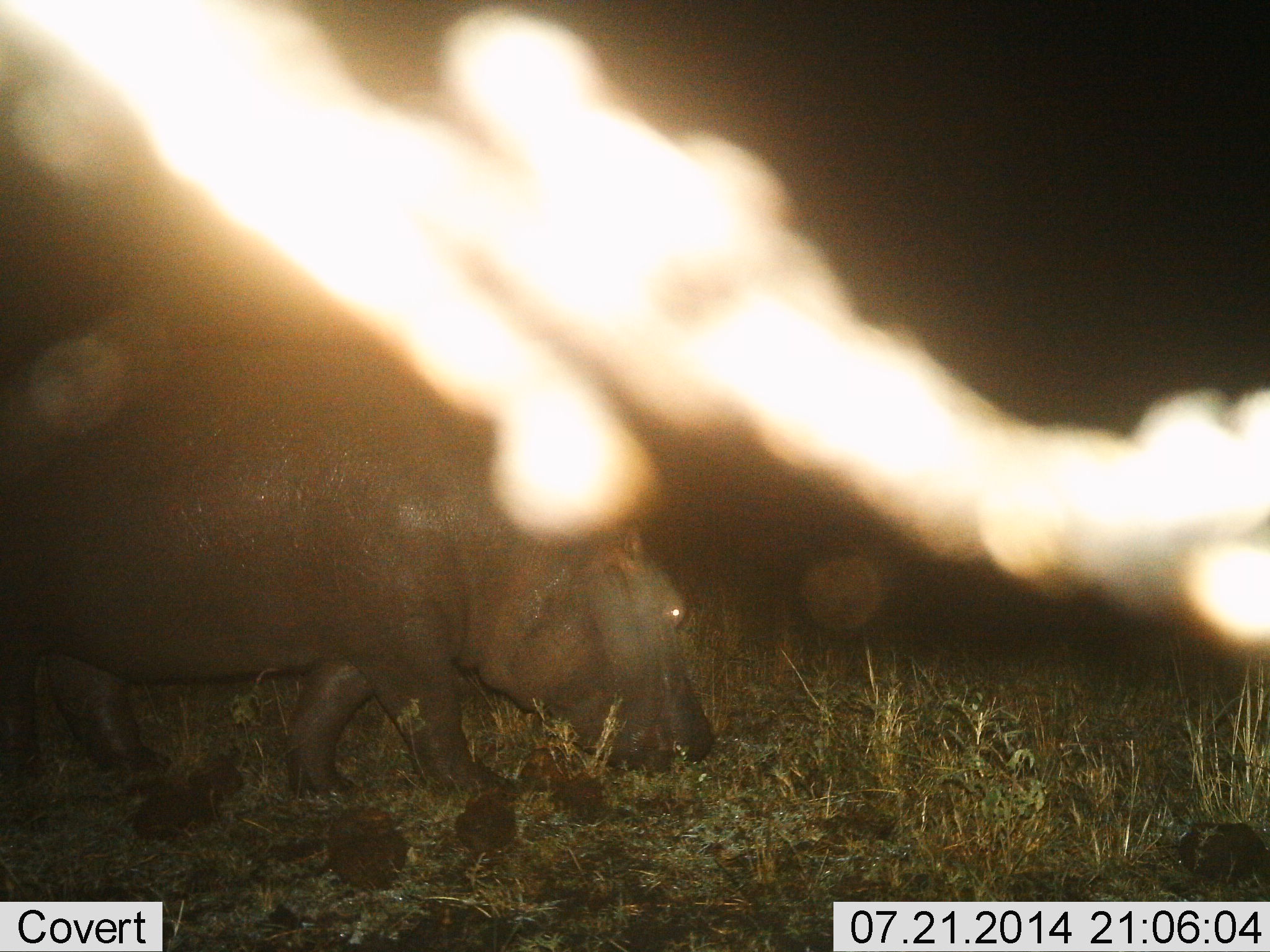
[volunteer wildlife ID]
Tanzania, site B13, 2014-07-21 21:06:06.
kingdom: Animalia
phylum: Chordata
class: Mammalia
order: Artiodactyla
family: Hippopotamidae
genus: Hippopotamus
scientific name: Hippopotamus amphibius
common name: hippopotamus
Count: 1.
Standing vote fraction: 30%.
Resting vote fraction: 0%.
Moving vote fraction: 10%.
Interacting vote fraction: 0%.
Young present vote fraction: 0%.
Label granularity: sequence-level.